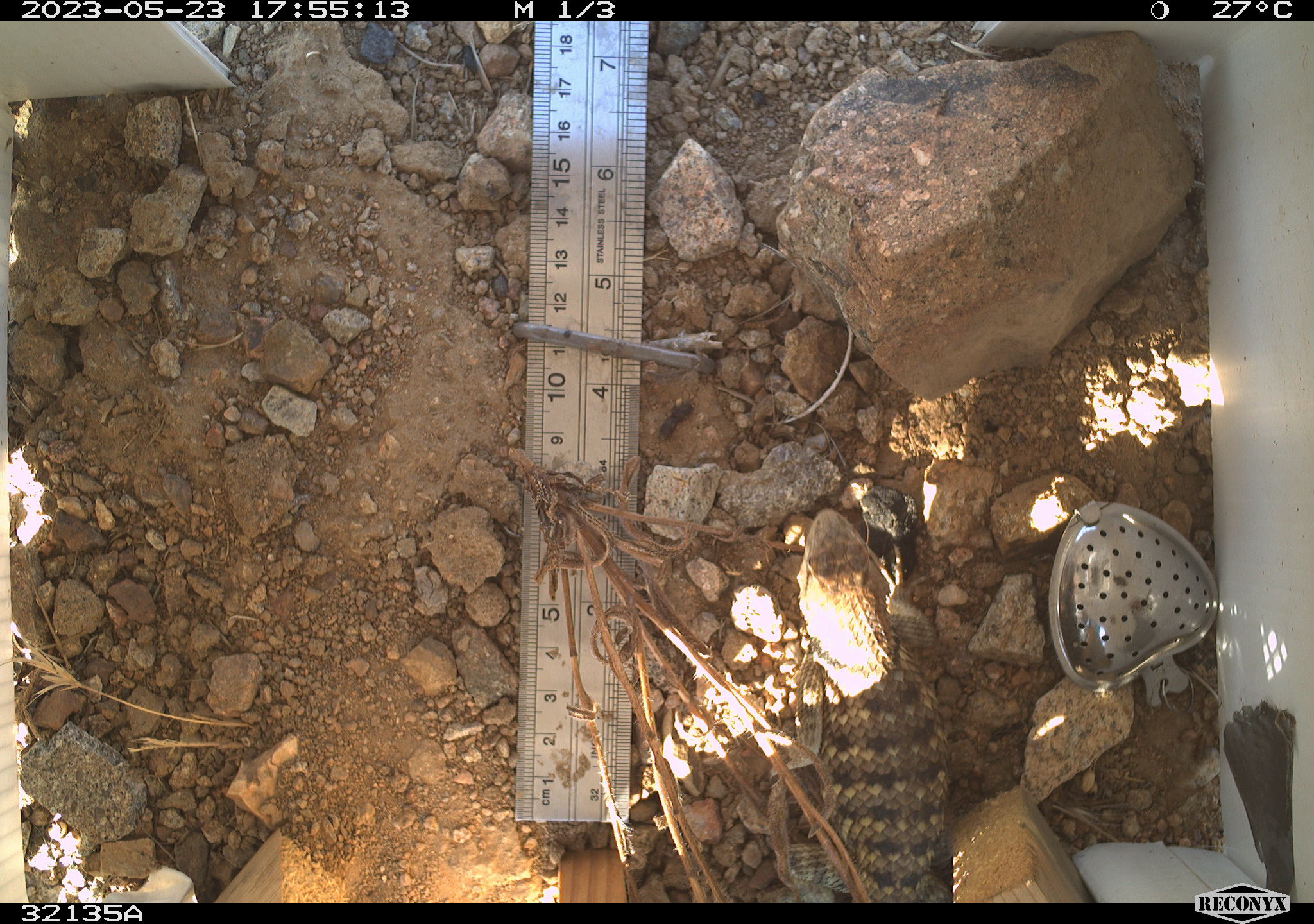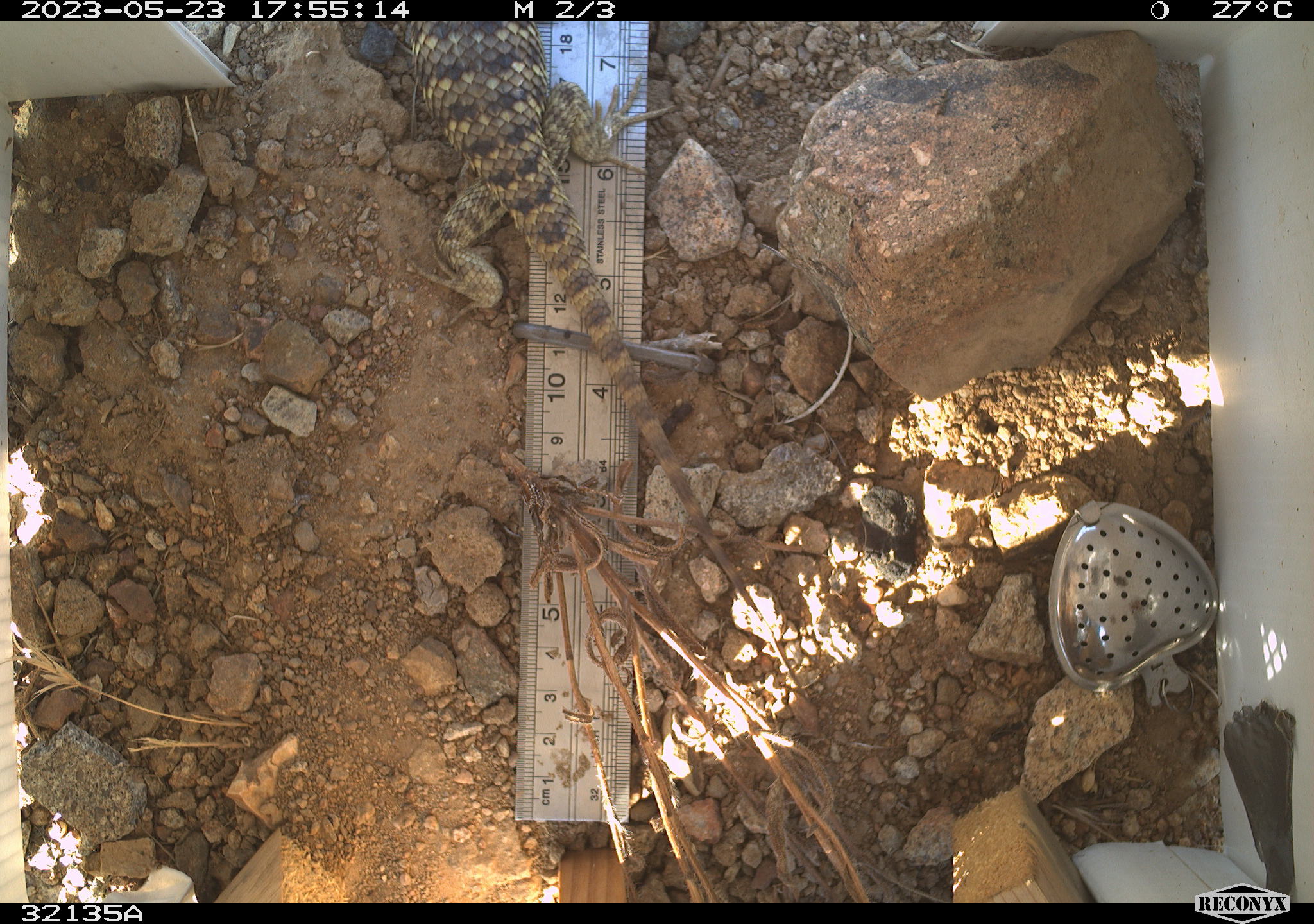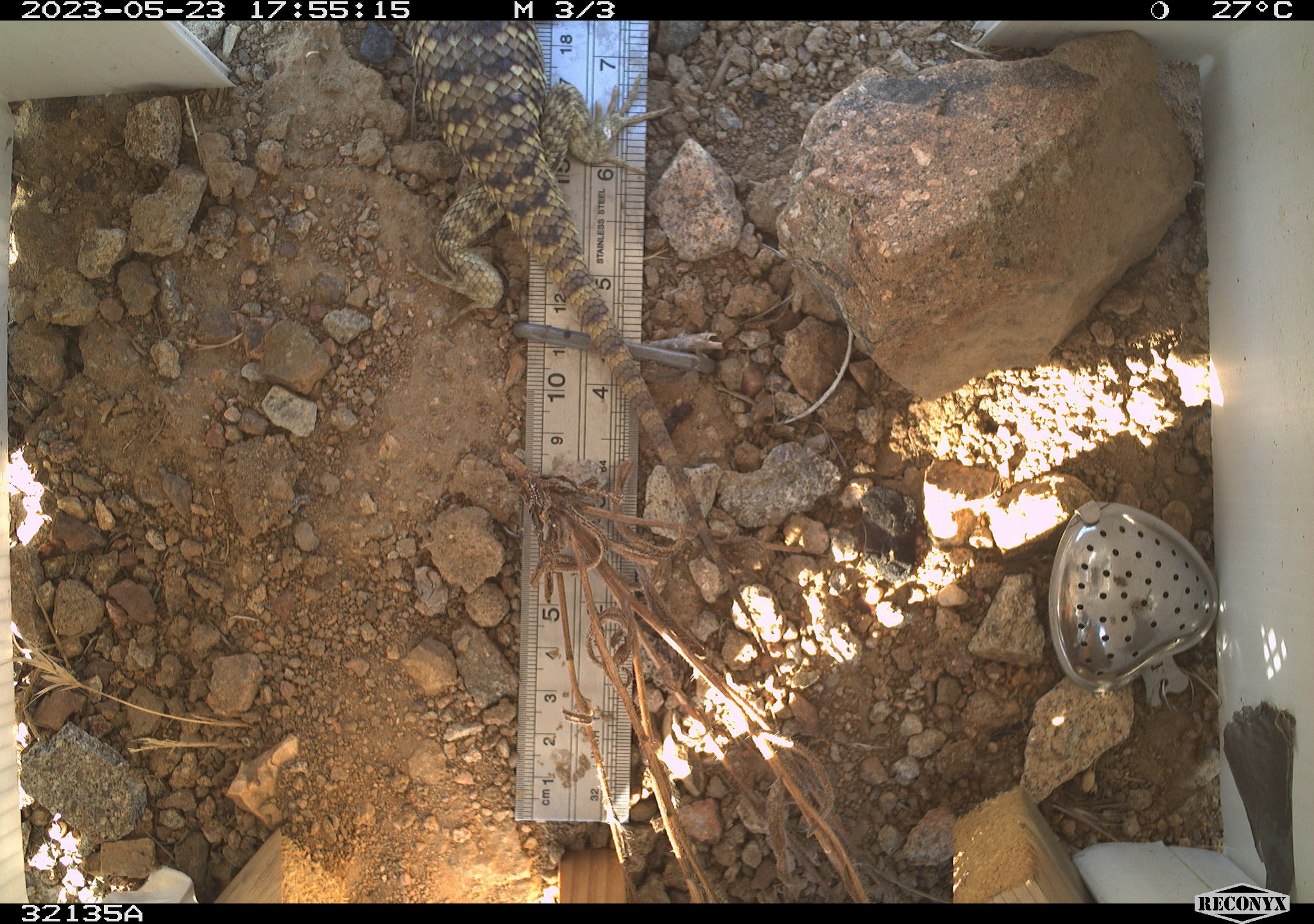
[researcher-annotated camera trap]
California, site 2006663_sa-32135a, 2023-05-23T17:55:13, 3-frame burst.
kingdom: Animalia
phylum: Chordata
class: Reptilia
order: Squamata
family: Phrynosomatidae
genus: Sceloporus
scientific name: Sceloporus uniformis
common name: yellow-backed spiny lizard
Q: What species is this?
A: Yellow-backed spiny lizard (Sceloporus uniformis).